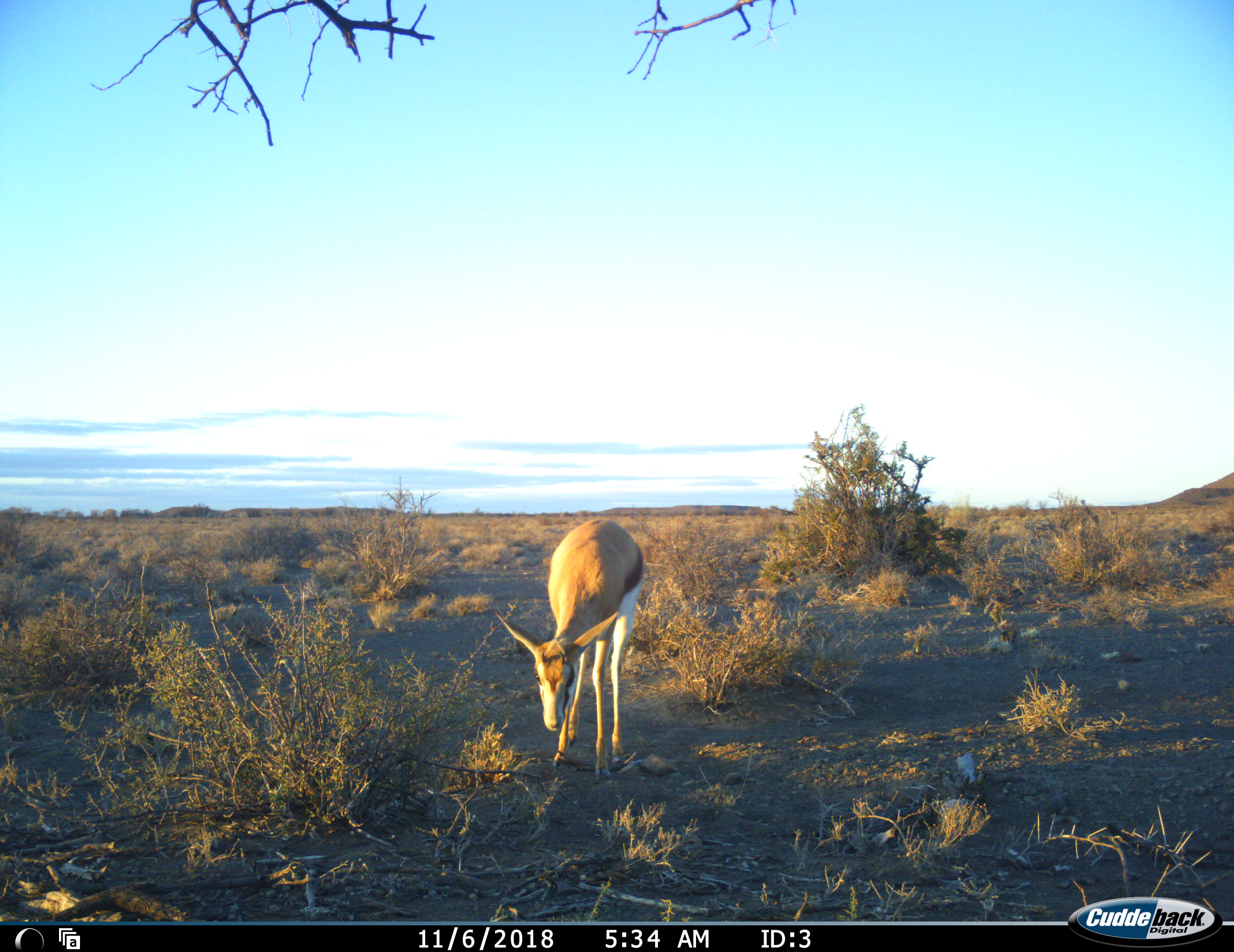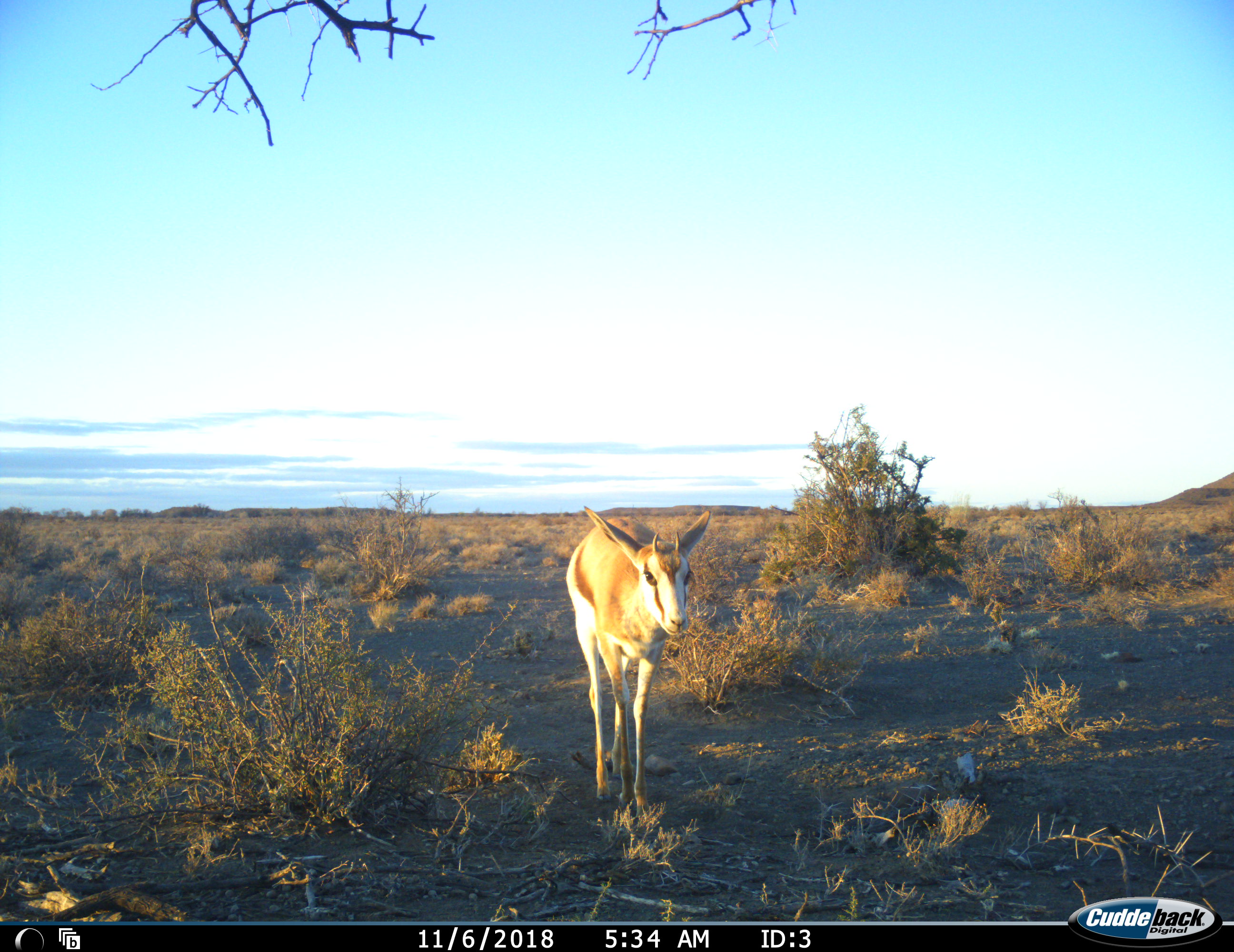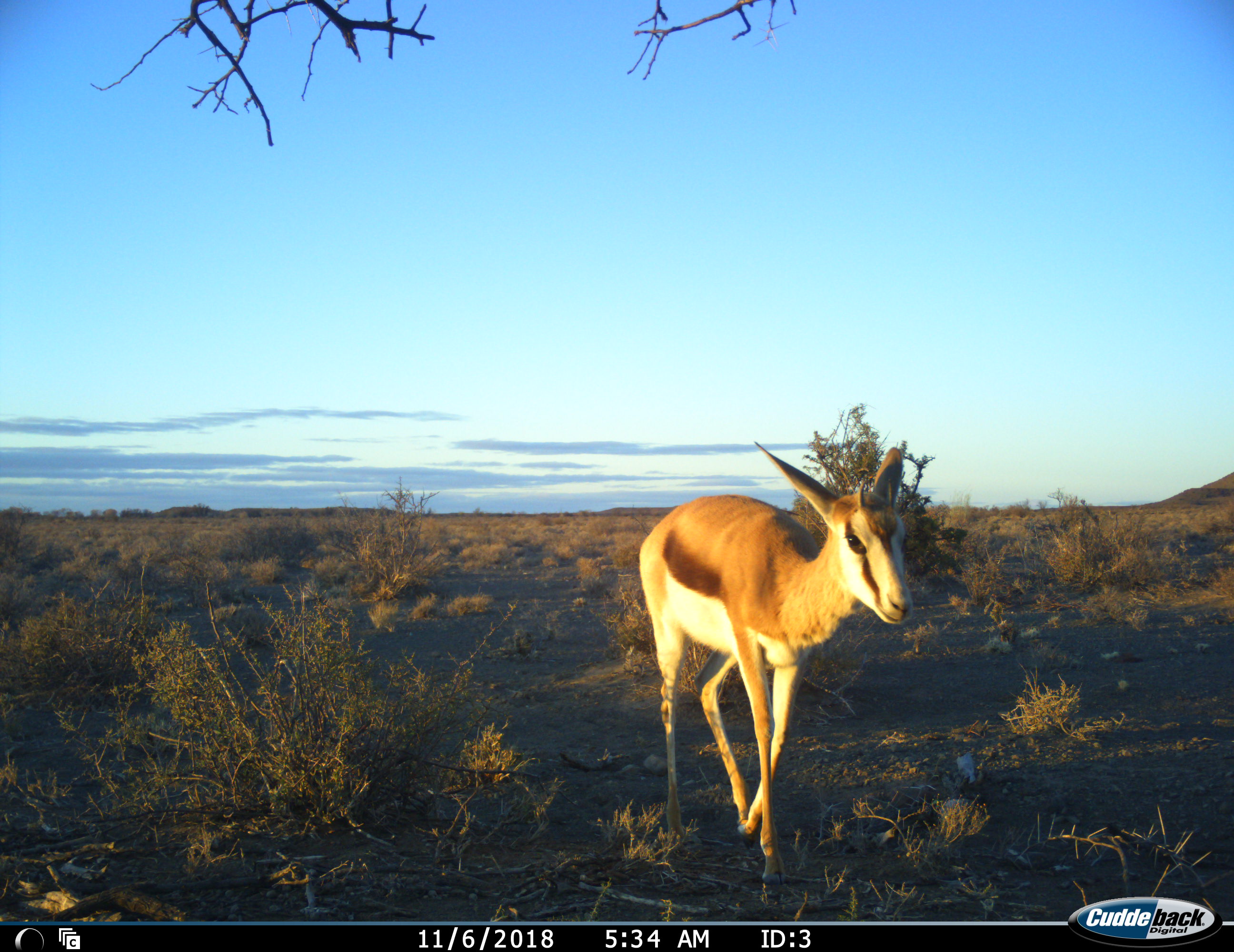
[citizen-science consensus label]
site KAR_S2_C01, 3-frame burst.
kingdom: Animalia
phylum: Chordata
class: Mammalia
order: Artiodactyla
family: Bovidae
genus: Antidorcas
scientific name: Antidorcas marsupialis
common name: springbok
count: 1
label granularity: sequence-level